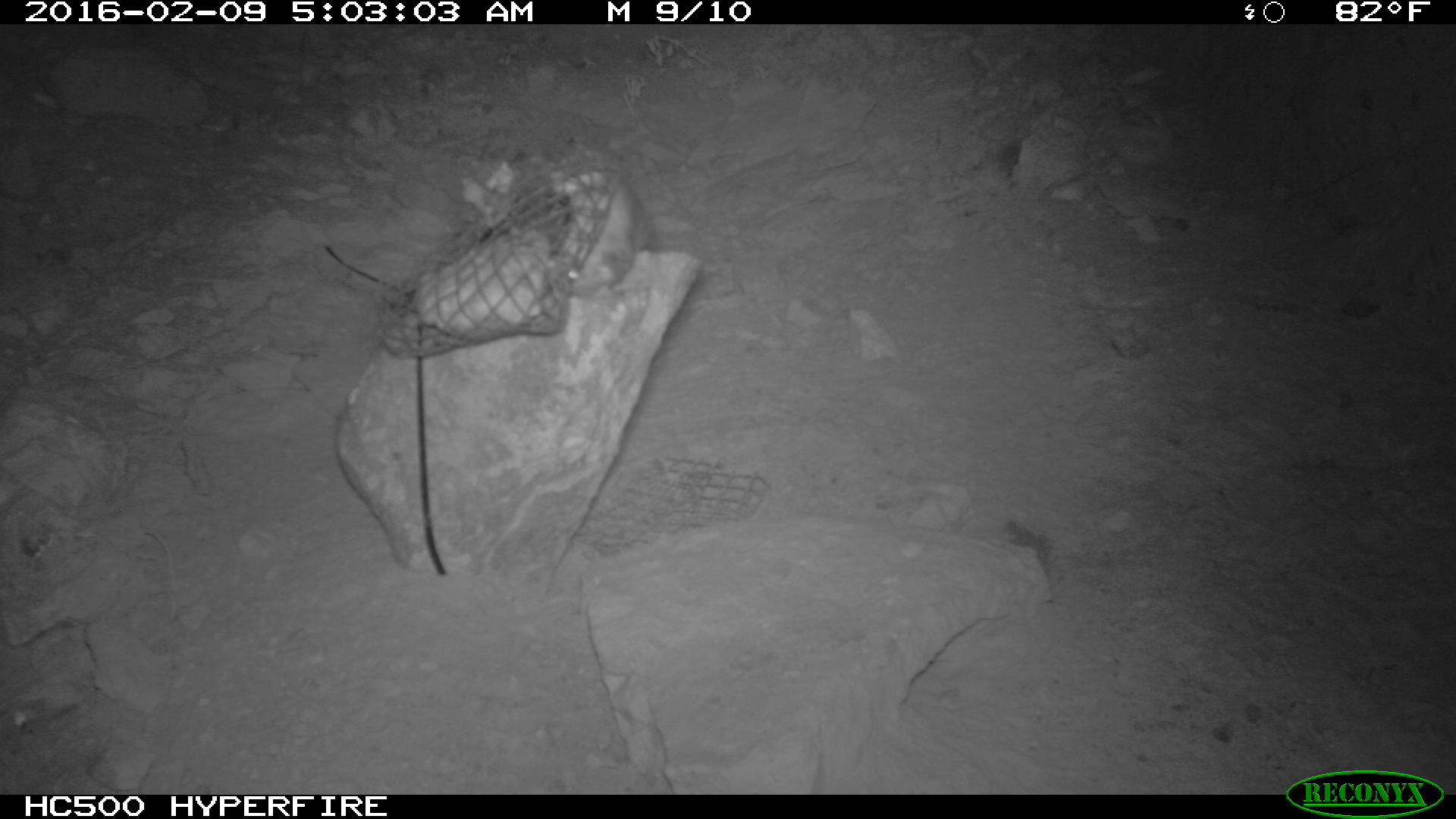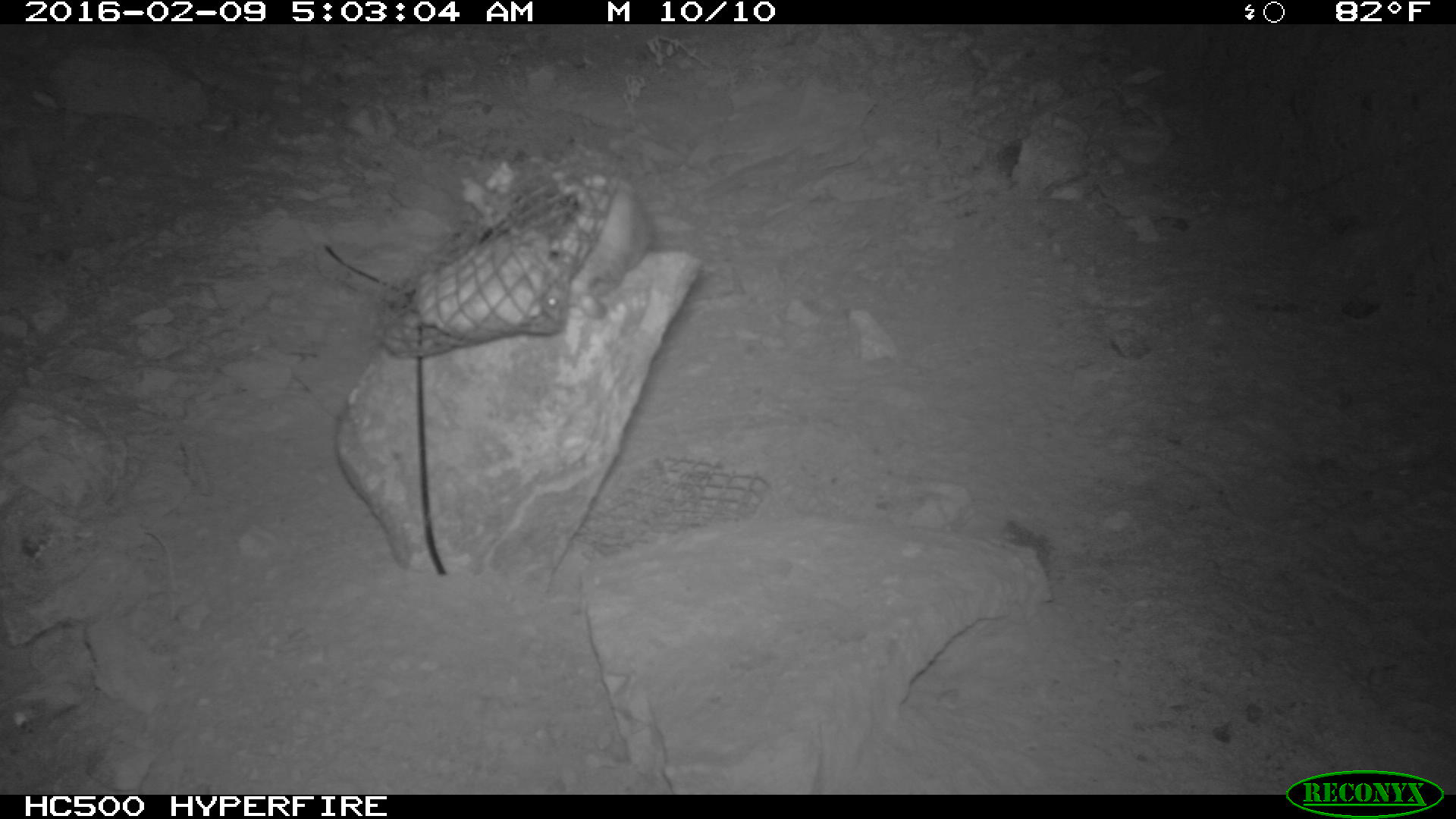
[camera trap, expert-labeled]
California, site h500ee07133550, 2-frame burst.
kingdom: Animalia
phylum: Chordata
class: Mammalia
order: Rodentia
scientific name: Rodentia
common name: rodent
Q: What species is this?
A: Rodent (Rodentia).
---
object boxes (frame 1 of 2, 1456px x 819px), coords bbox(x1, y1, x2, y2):
rodent: bbox(550, 165, 654, 294)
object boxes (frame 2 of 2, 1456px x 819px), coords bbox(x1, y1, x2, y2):
rodent: bbox(542, 178, 654, 321)